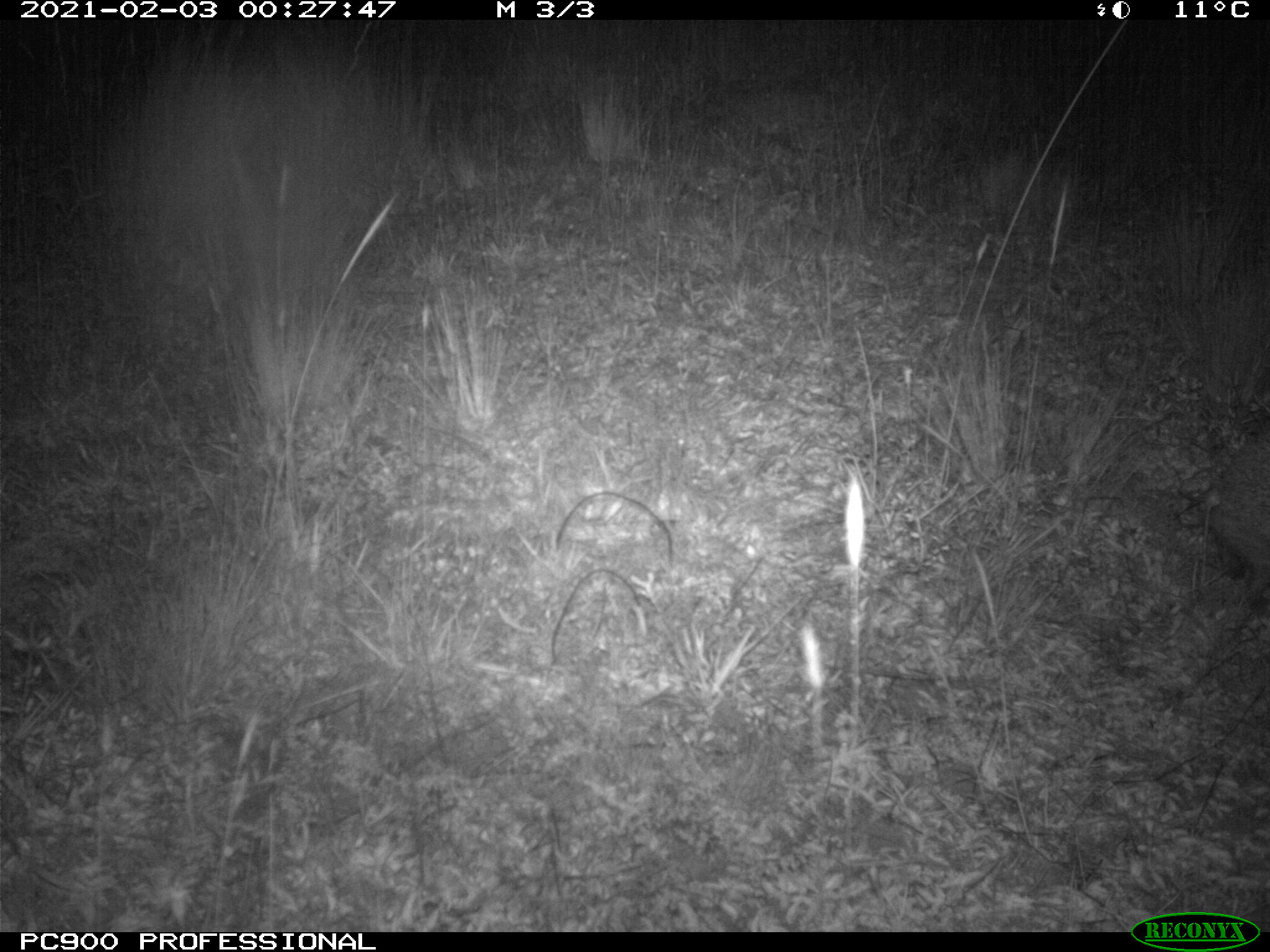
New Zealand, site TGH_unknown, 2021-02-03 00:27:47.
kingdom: Animalia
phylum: Chordata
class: Mammalia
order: Eulipotyphla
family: Erinaceidae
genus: Erinaceus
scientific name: Erinaceus europaeus europaeus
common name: european hedgehog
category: hedgehog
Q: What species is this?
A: Hedgehog (european hedgehog) (Erinaceus europaeus europaeus).